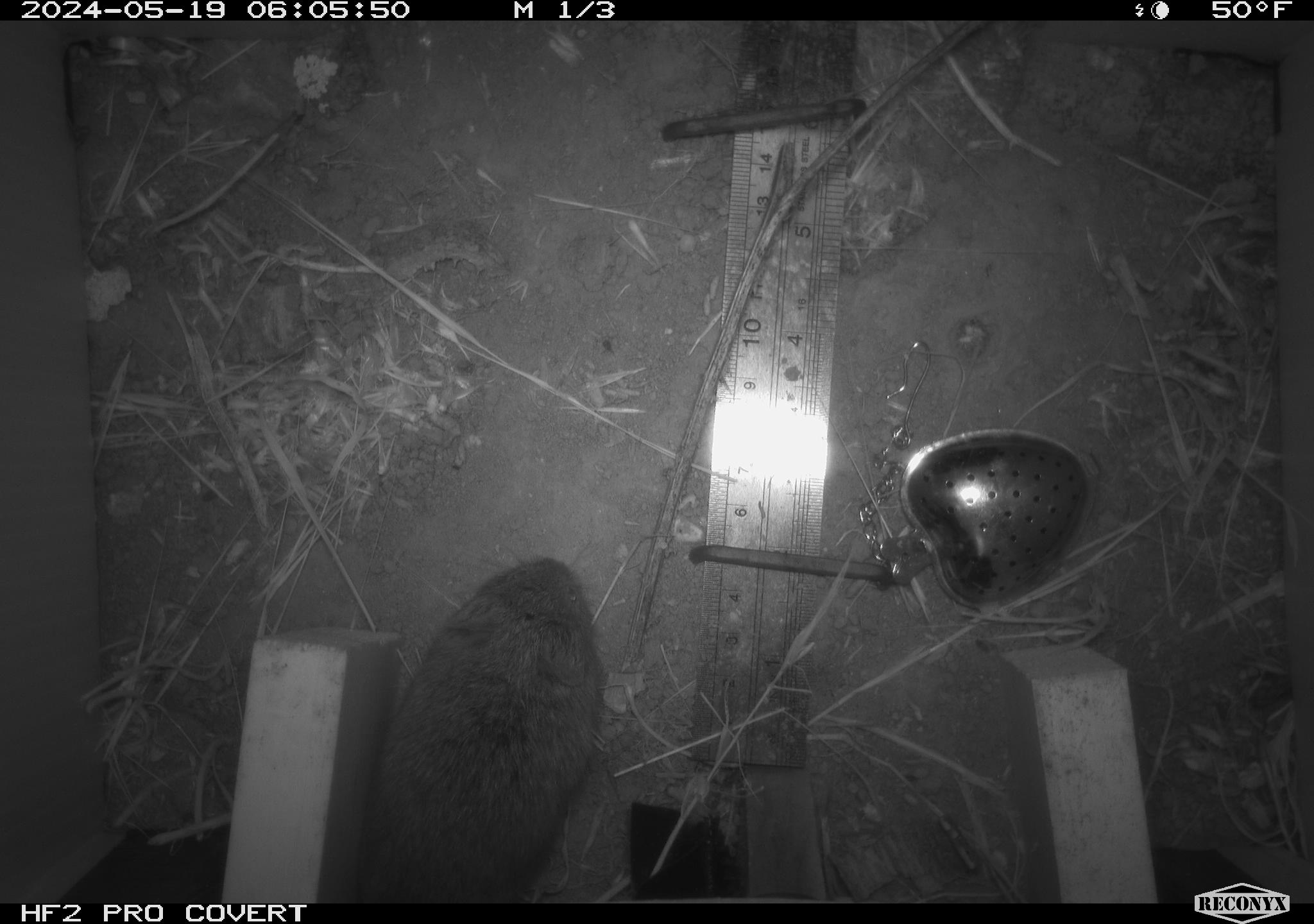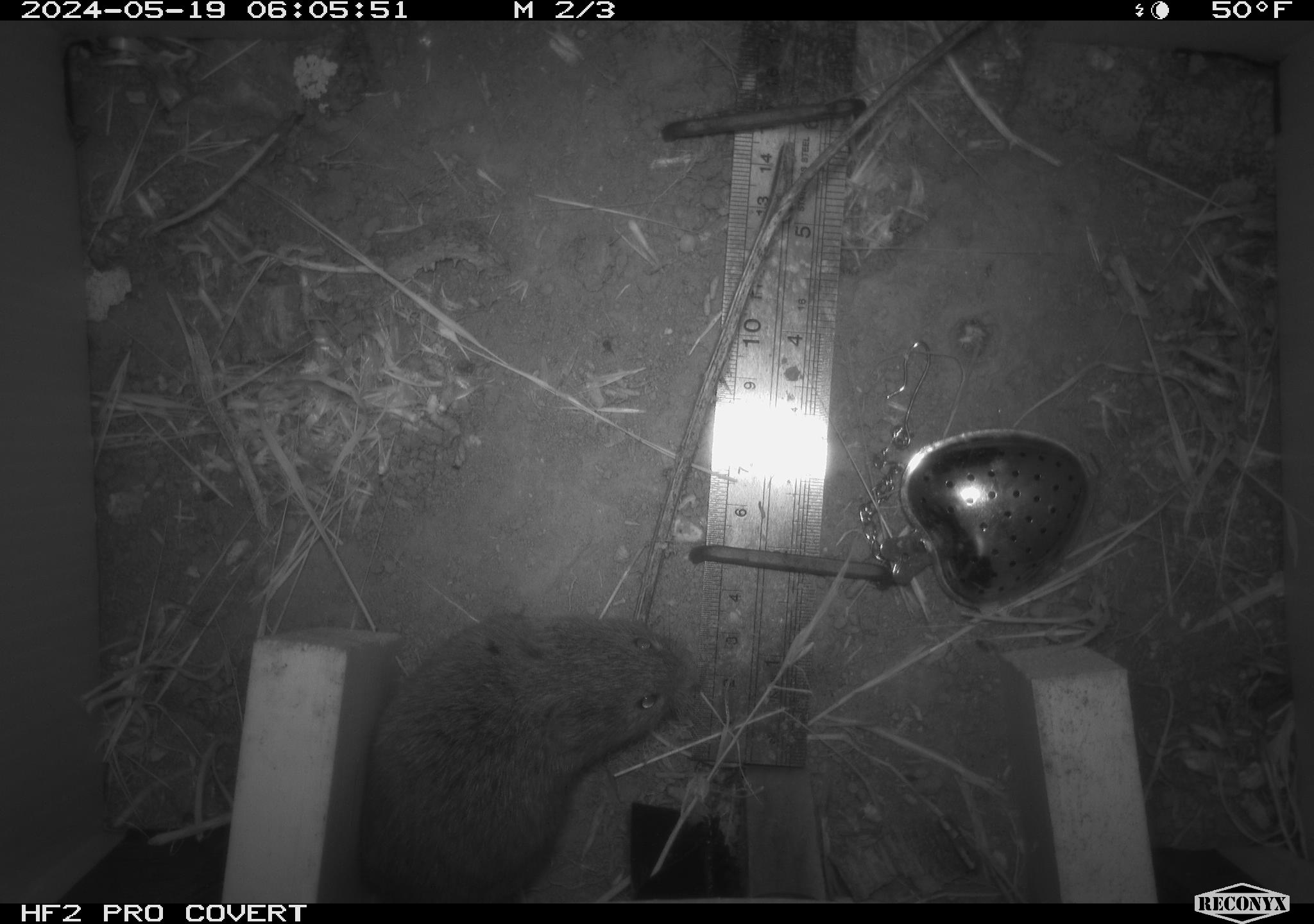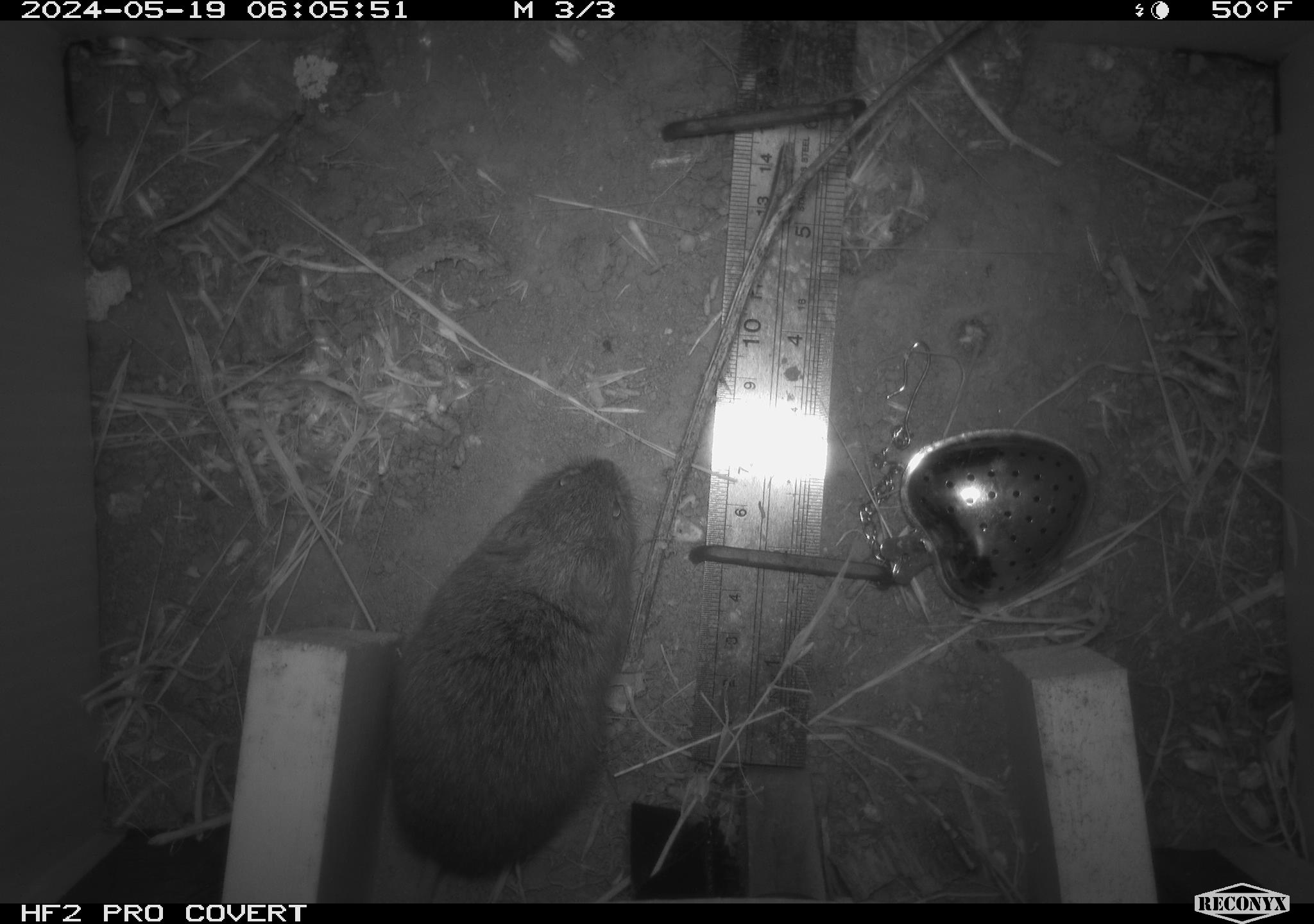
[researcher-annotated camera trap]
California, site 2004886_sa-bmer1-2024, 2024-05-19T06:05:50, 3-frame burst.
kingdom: Animalia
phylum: Chordata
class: Mammalia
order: Rodentia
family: Cricetidae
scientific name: Arvicolinae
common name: voles, lemmings, and muskrats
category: arvicolinae subfamily